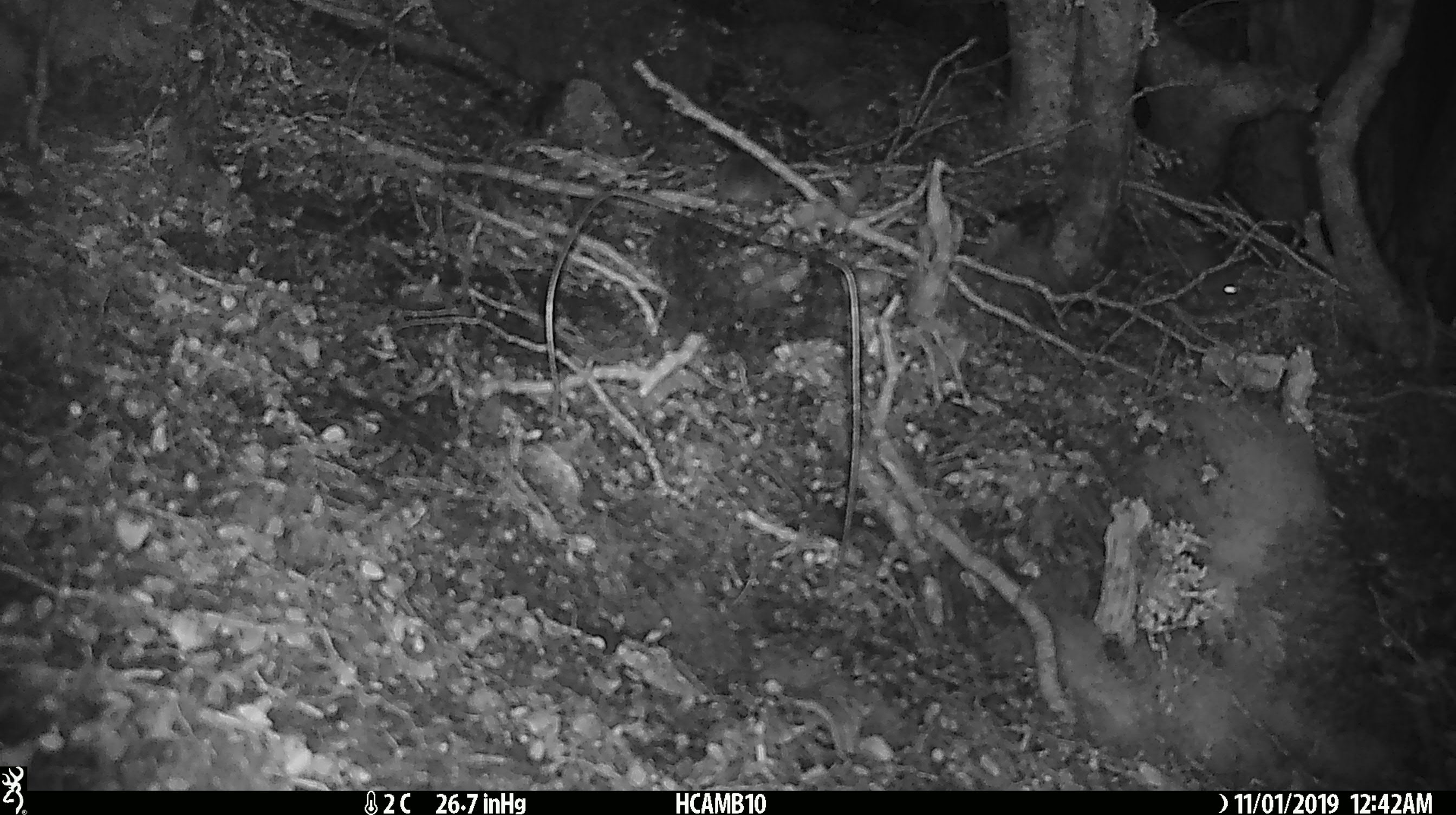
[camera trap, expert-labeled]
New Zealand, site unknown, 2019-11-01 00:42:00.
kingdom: Animalia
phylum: Chordata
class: Mammalia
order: Rodentia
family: Muridae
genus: Mus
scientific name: Mus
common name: mouse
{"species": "mouse (Mus)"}